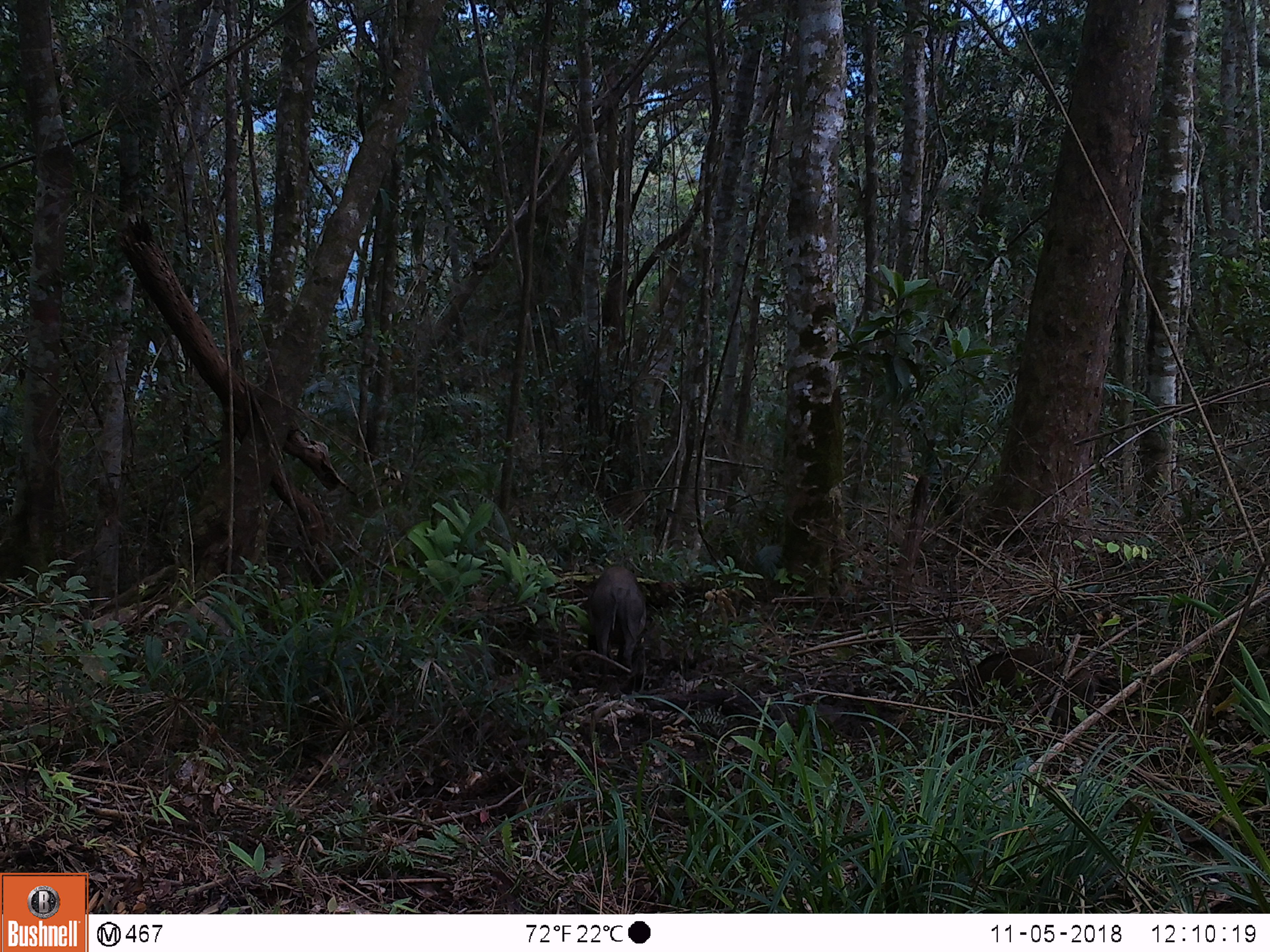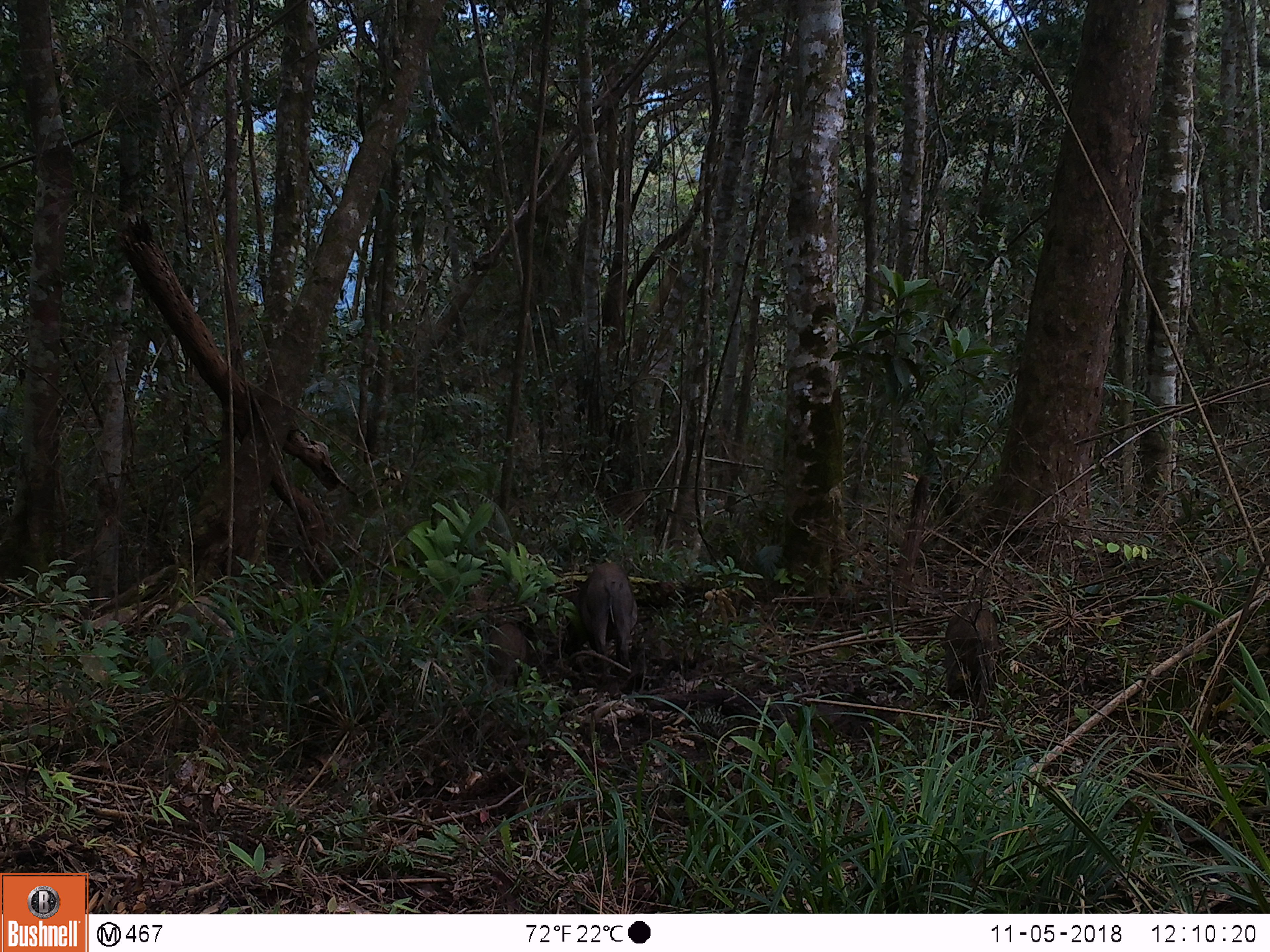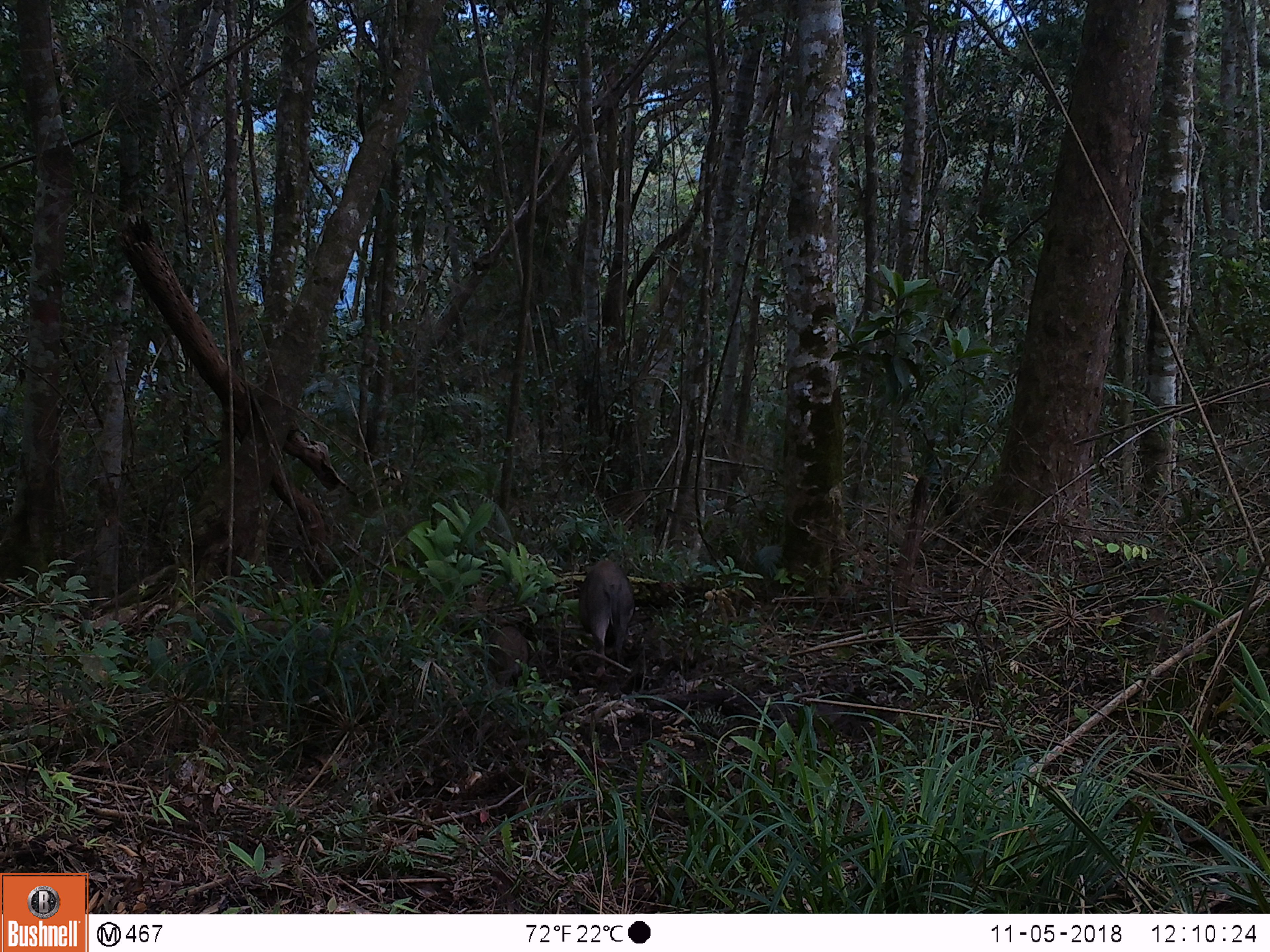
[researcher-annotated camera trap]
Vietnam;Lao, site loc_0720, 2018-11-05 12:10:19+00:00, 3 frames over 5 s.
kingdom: Animalia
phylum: Chordata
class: Mammalia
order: Artiodactyla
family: Suidae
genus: Sus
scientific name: Sus scrofa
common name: eurasian wild pig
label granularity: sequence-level